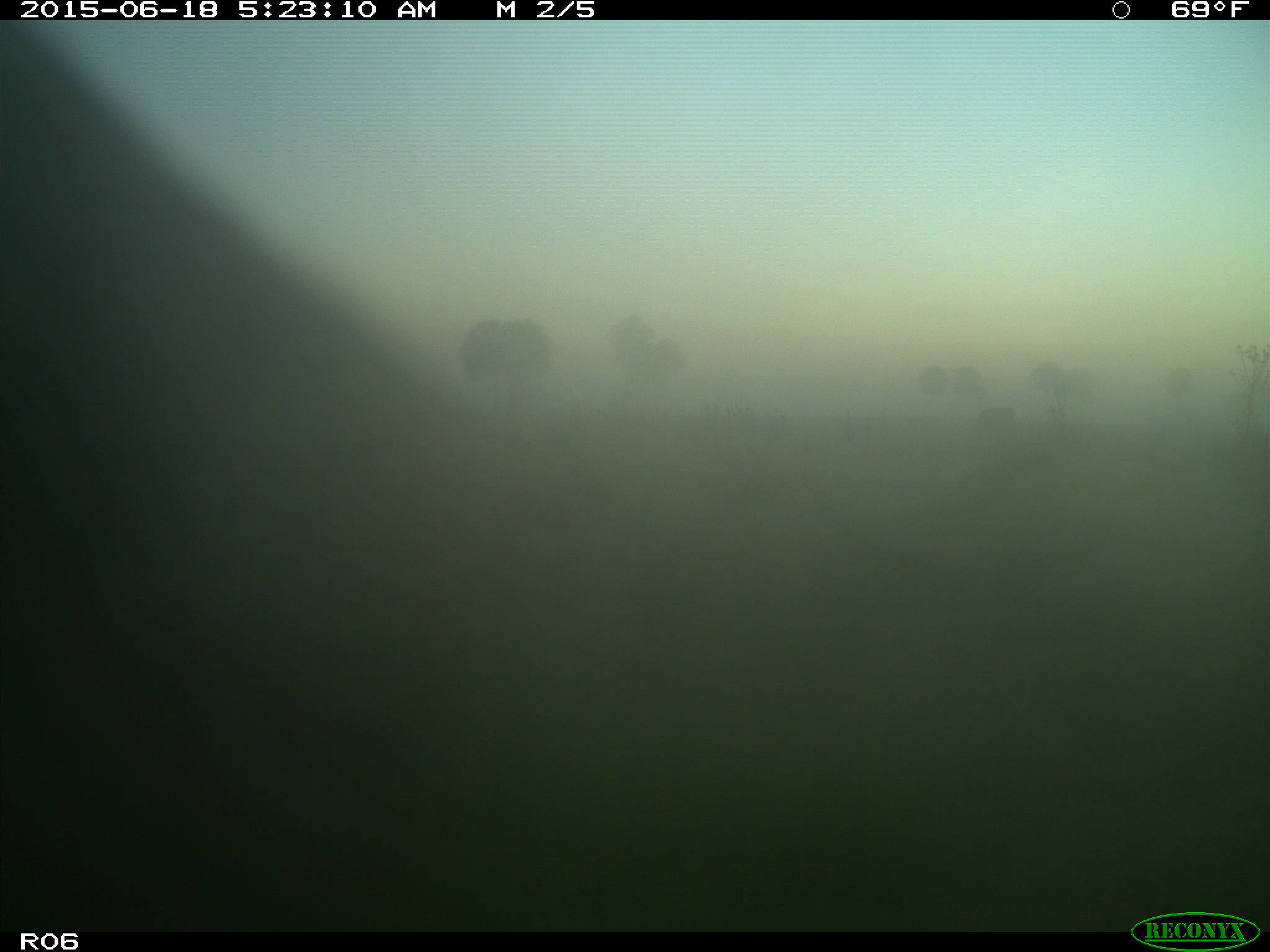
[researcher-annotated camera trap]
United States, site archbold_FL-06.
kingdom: Animalia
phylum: Chordata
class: Mammalia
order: Artiodactyla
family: Bovidae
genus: Bos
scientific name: Bos taurus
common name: domestic cow